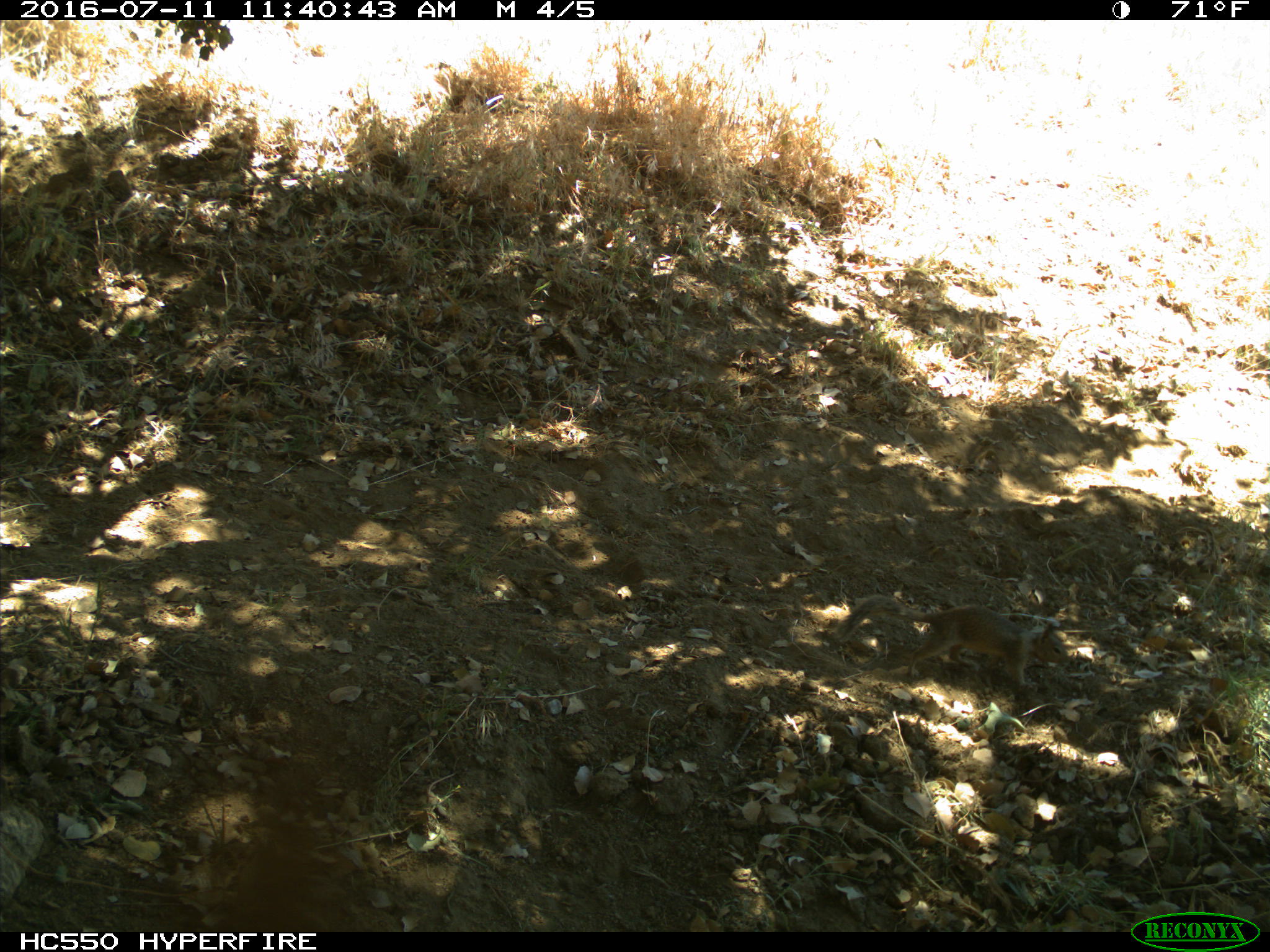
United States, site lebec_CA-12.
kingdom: Animalia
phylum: Chordata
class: Mammalia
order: Rodentia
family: Sciuridae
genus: Otospermophilus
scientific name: Otospermophilus beecheyi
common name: california ground squirrel